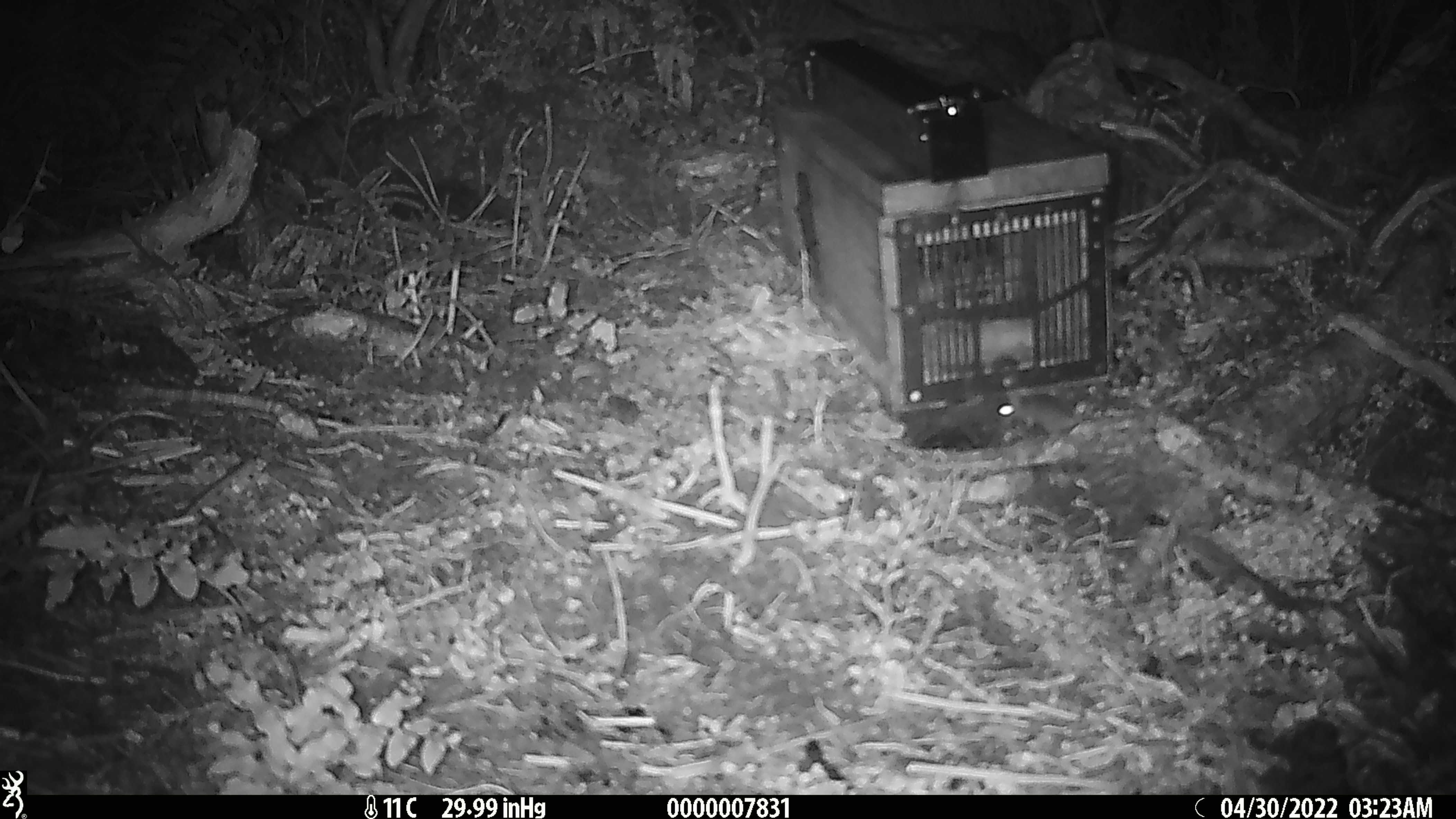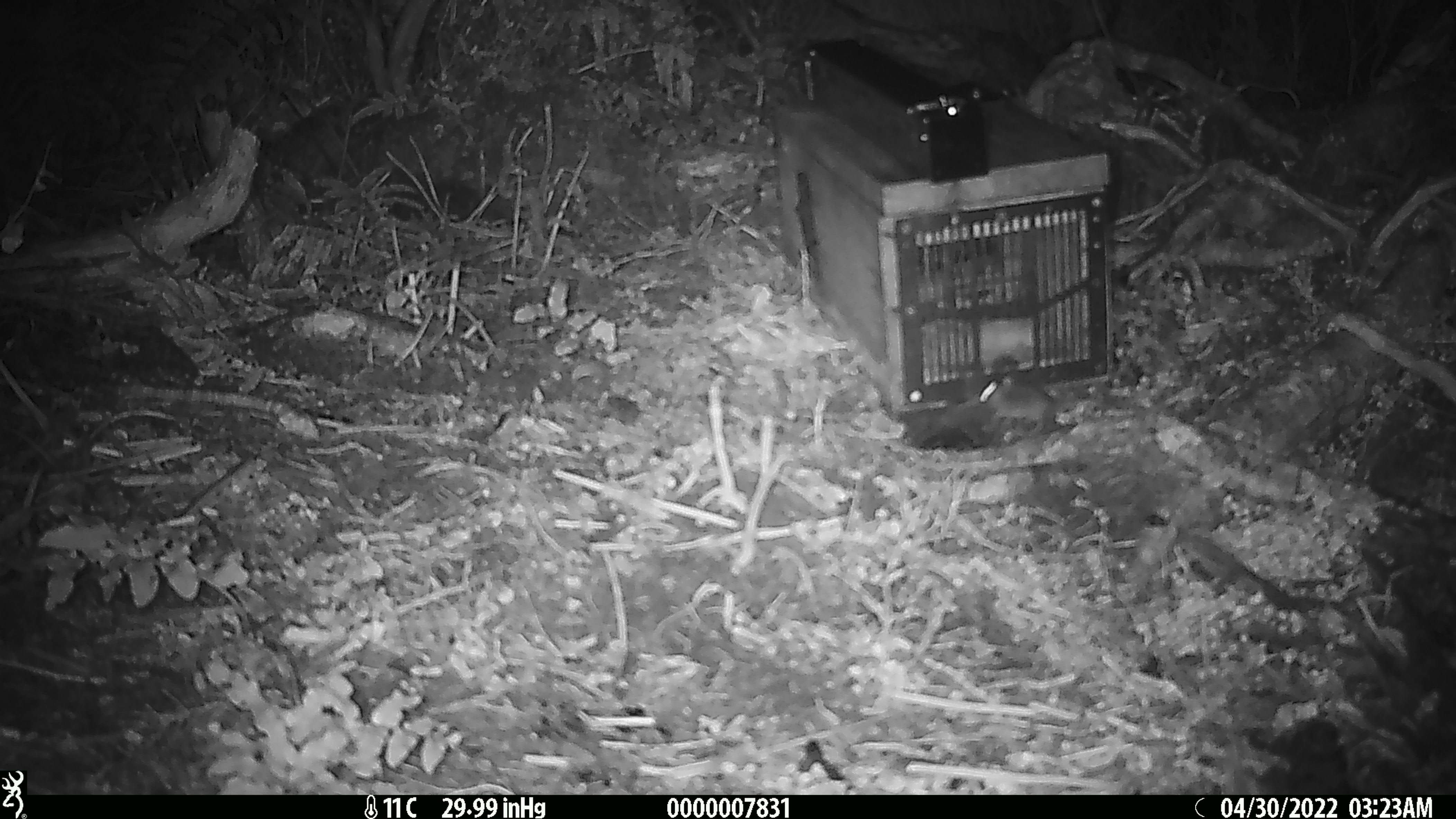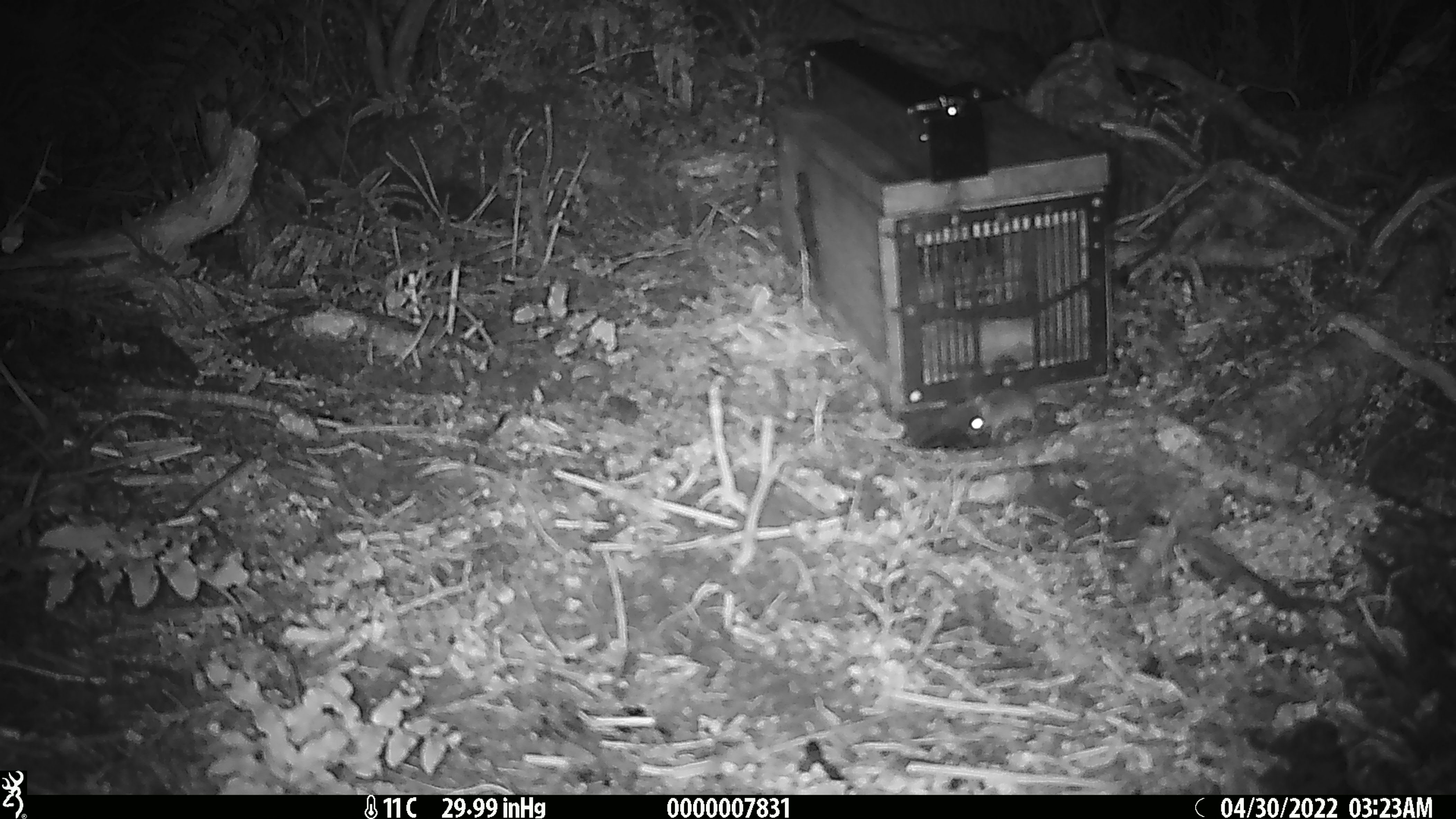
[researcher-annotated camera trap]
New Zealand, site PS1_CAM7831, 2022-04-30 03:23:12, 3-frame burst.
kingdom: Animalia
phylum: Chordata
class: Mammalia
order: Rodentia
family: Muridae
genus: Mus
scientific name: Mus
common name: mouse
Mouse (Mus).